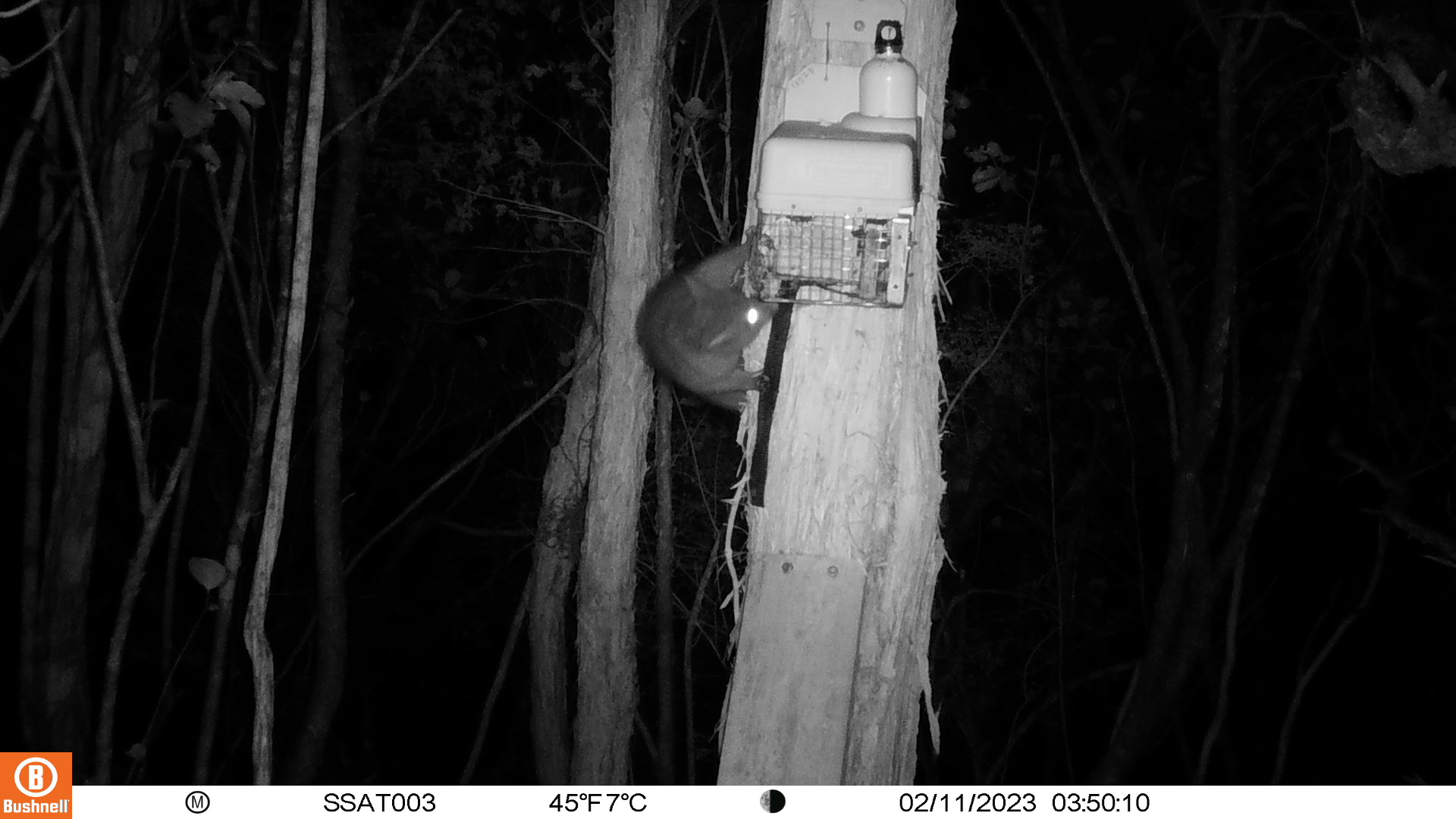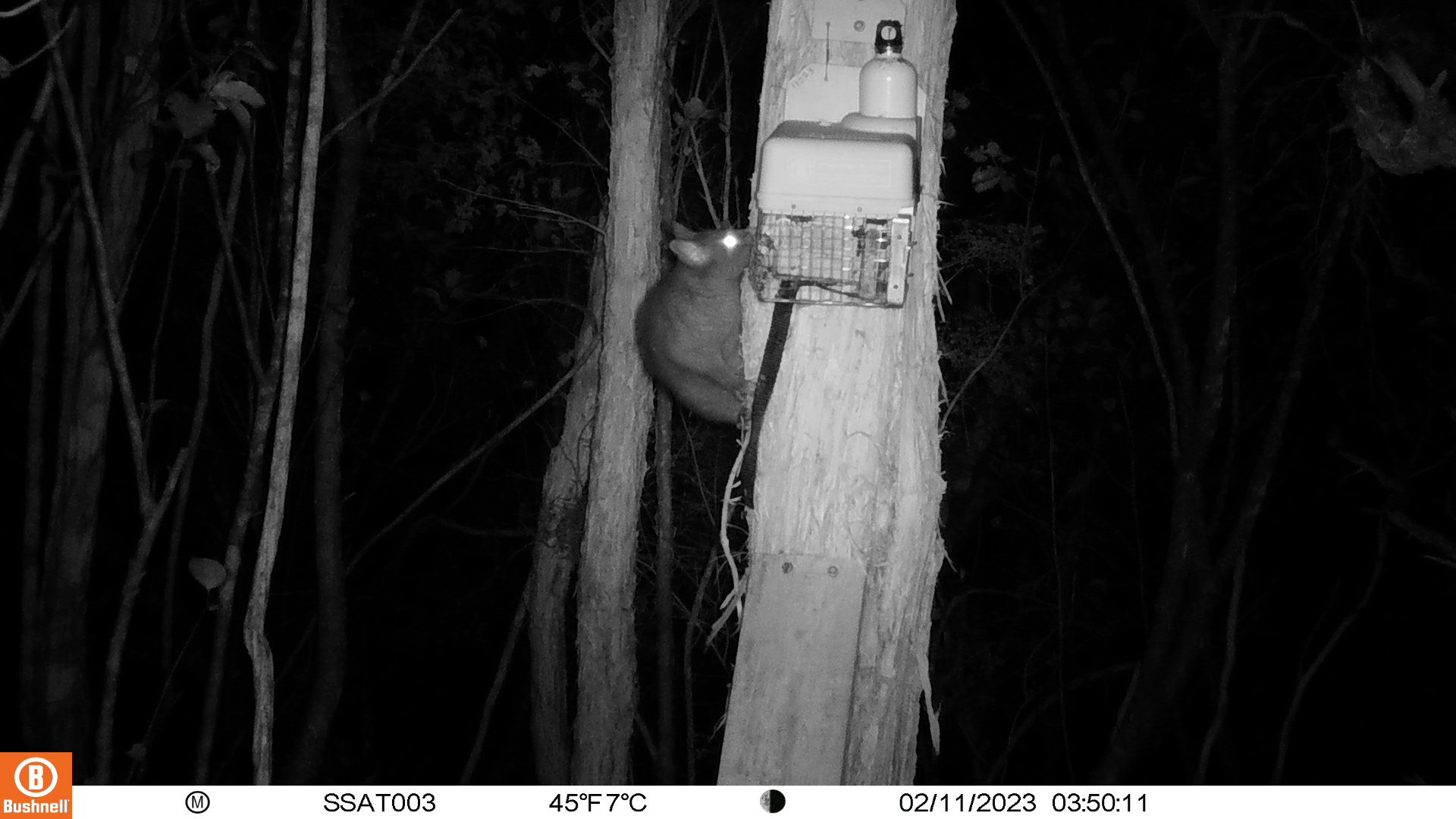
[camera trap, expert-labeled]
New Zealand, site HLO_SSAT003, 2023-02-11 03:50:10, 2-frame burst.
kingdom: Animalia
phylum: Chordata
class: Mammalia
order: Diprotodontia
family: Phalangeridae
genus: Trichosurus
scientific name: Trichosurus vulpecula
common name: common brushtail possum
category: possum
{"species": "possum (common brushtail possum) (Trichosurus vulpecula)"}